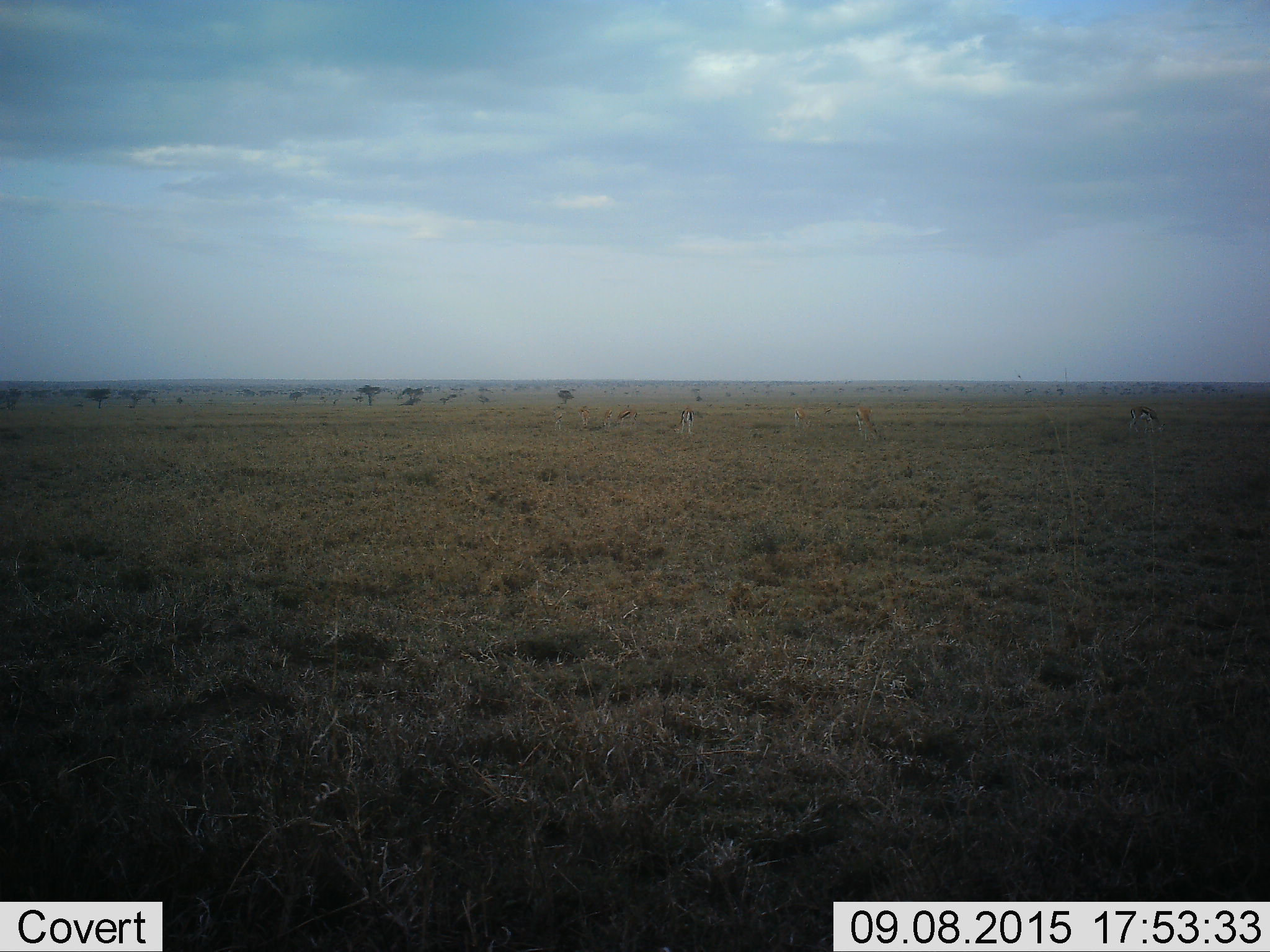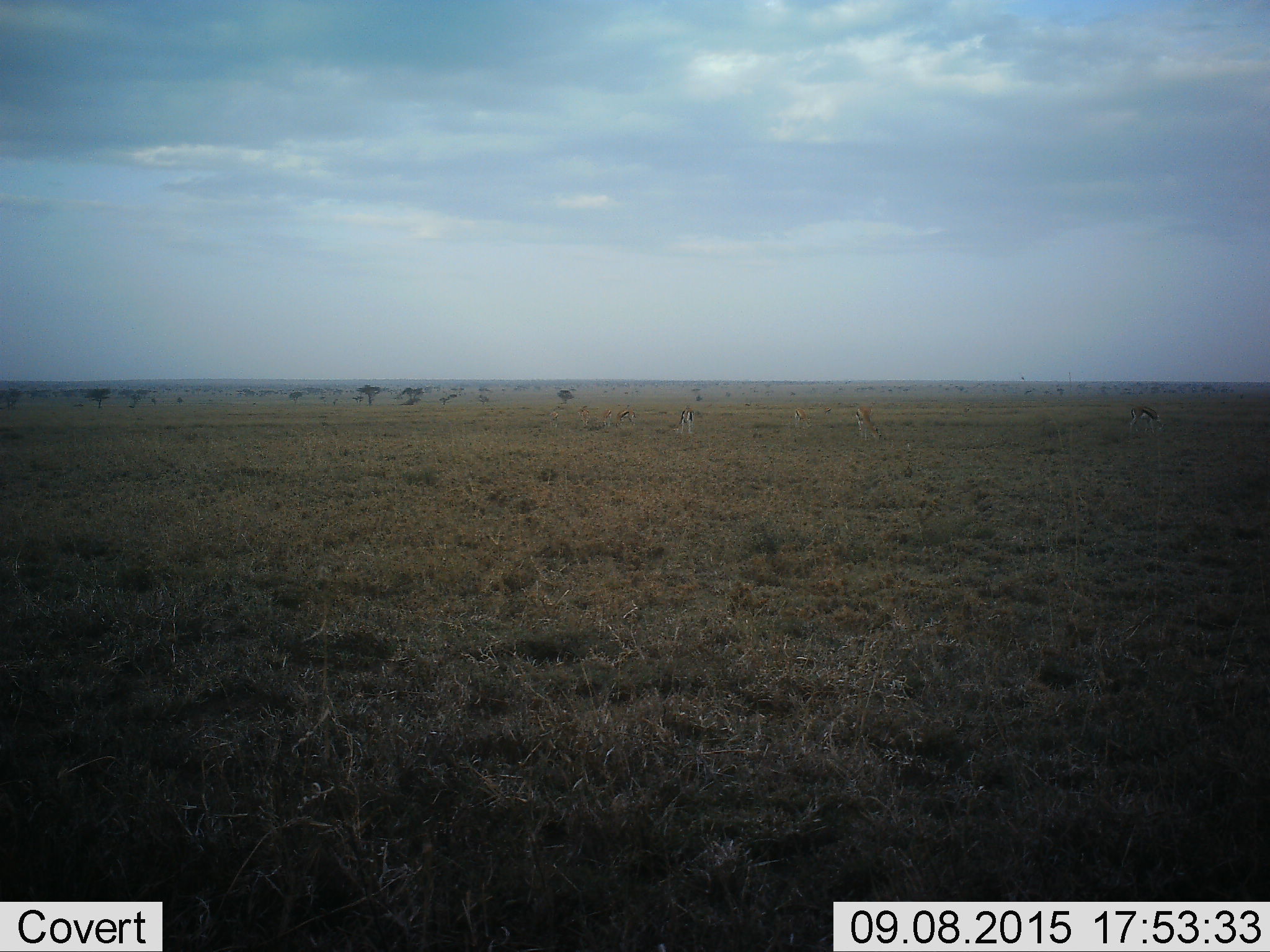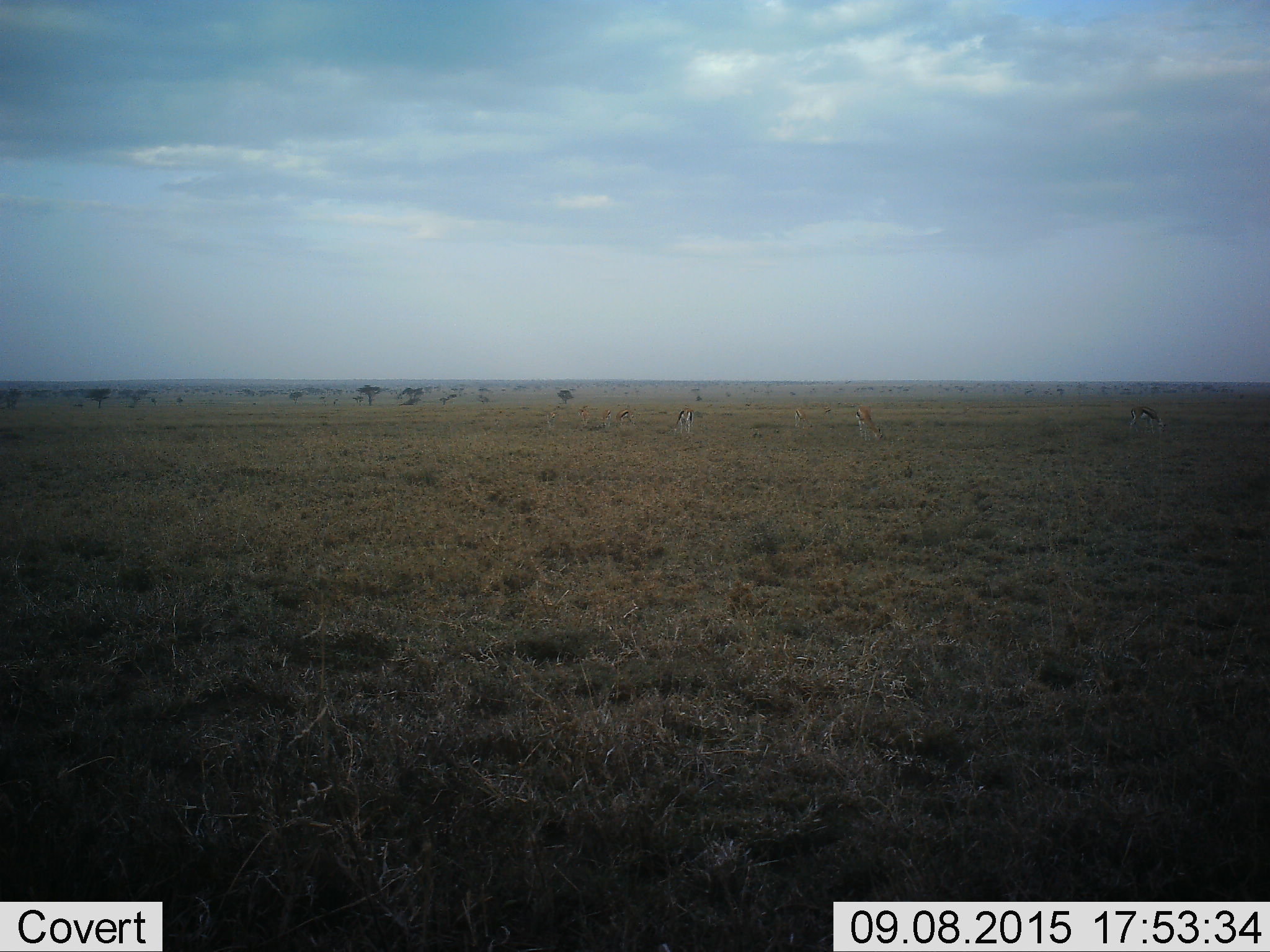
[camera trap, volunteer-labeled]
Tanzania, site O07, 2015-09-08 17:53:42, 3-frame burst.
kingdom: Animalia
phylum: Chordata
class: Mammalia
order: Artiodactyla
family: Bovidae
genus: Eudorcas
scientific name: Eudorcas thomsonii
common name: thomson's gazelle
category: gazellethomsons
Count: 8.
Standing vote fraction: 100%.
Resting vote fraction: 0%.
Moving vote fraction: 67%.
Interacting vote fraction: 0%.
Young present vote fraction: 0%.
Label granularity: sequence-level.